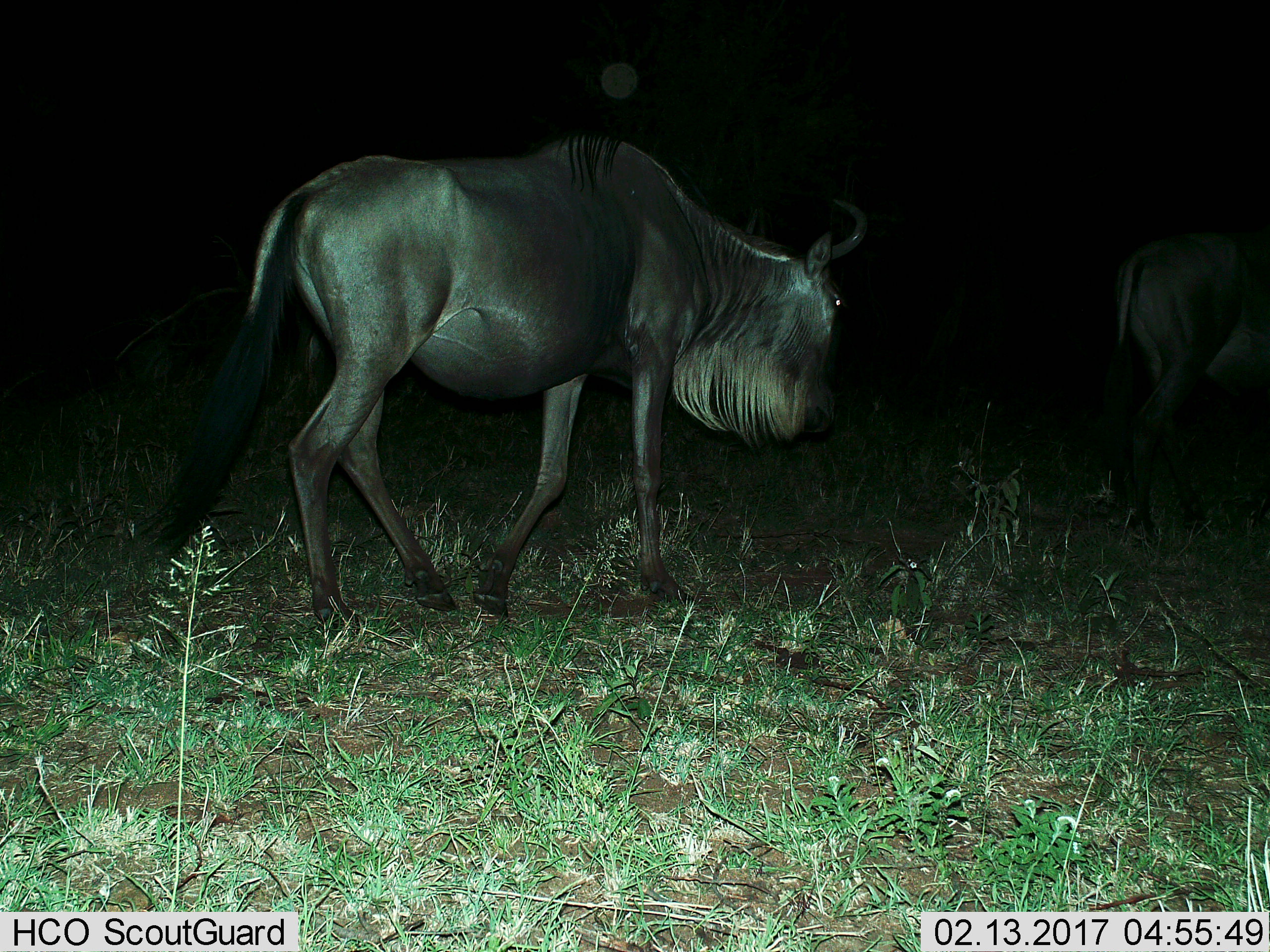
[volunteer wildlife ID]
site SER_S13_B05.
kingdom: Animalia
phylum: Chordata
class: Mammalia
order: Artiodactyla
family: Bovidae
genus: Connochaetes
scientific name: Connochaetes taurinus taurinus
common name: blue wildebeest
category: wildebeestblue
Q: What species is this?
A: Wildebeestblue (blue wildebeest) (Connochaetes taurinus taurinus).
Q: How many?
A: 2.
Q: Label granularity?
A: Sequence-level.